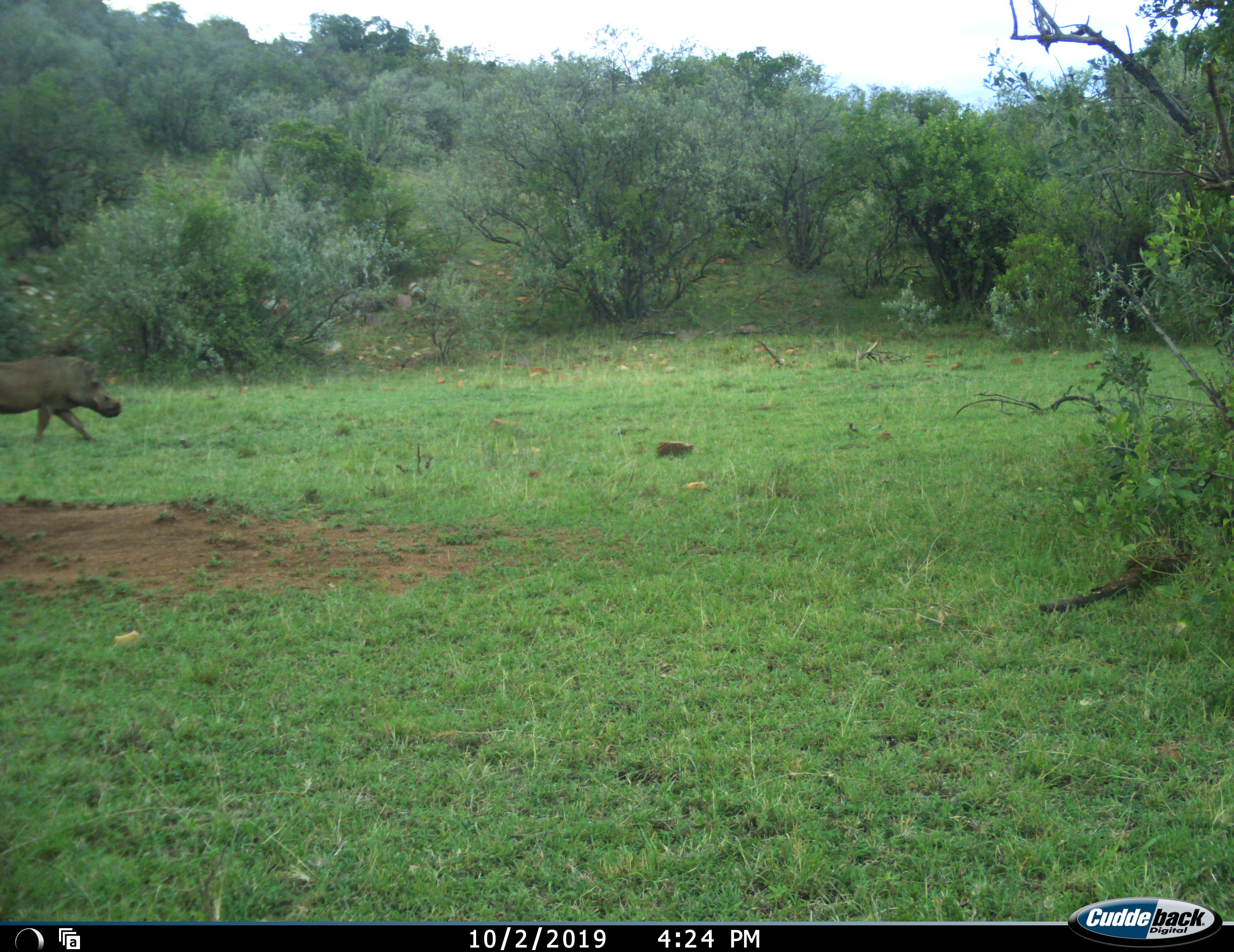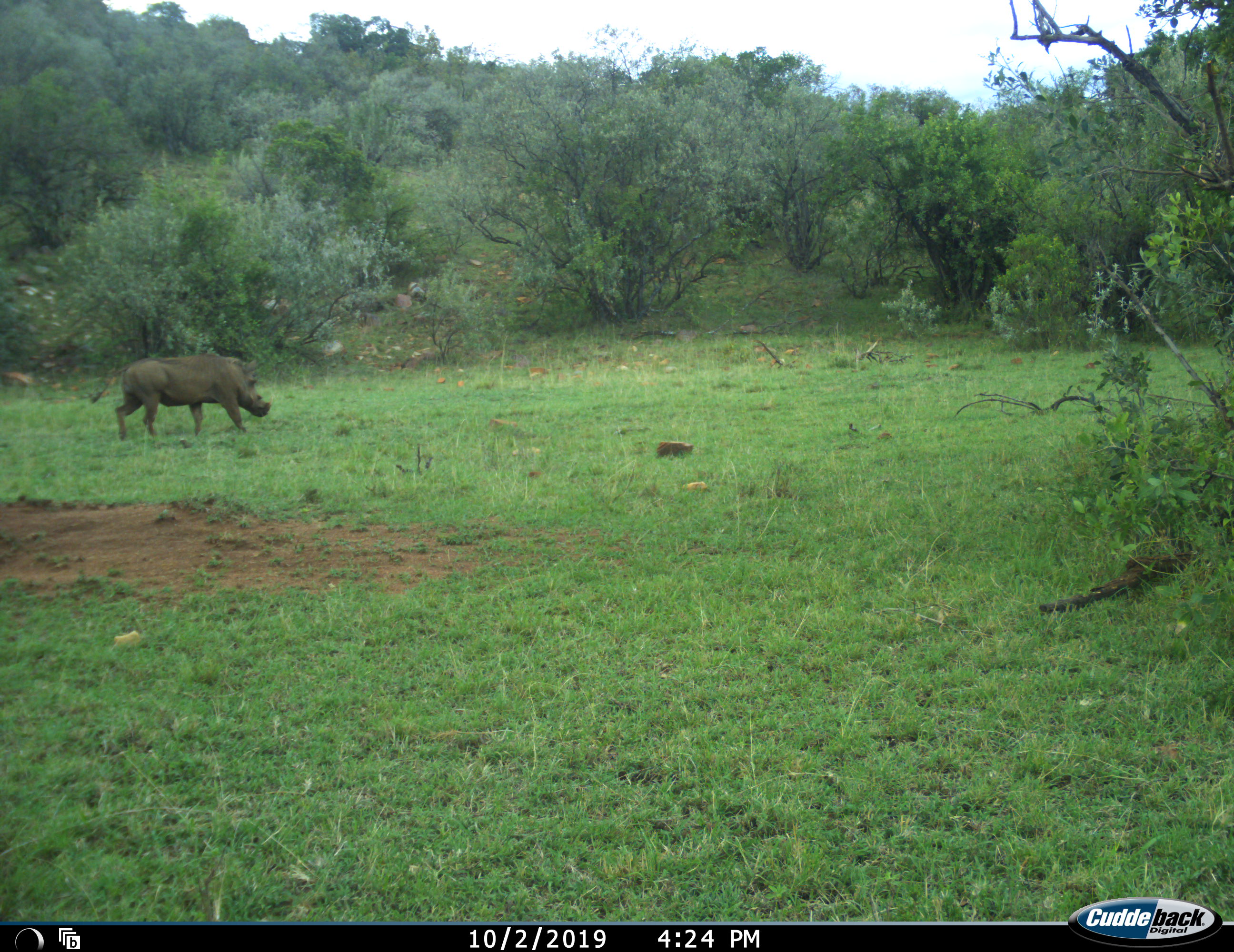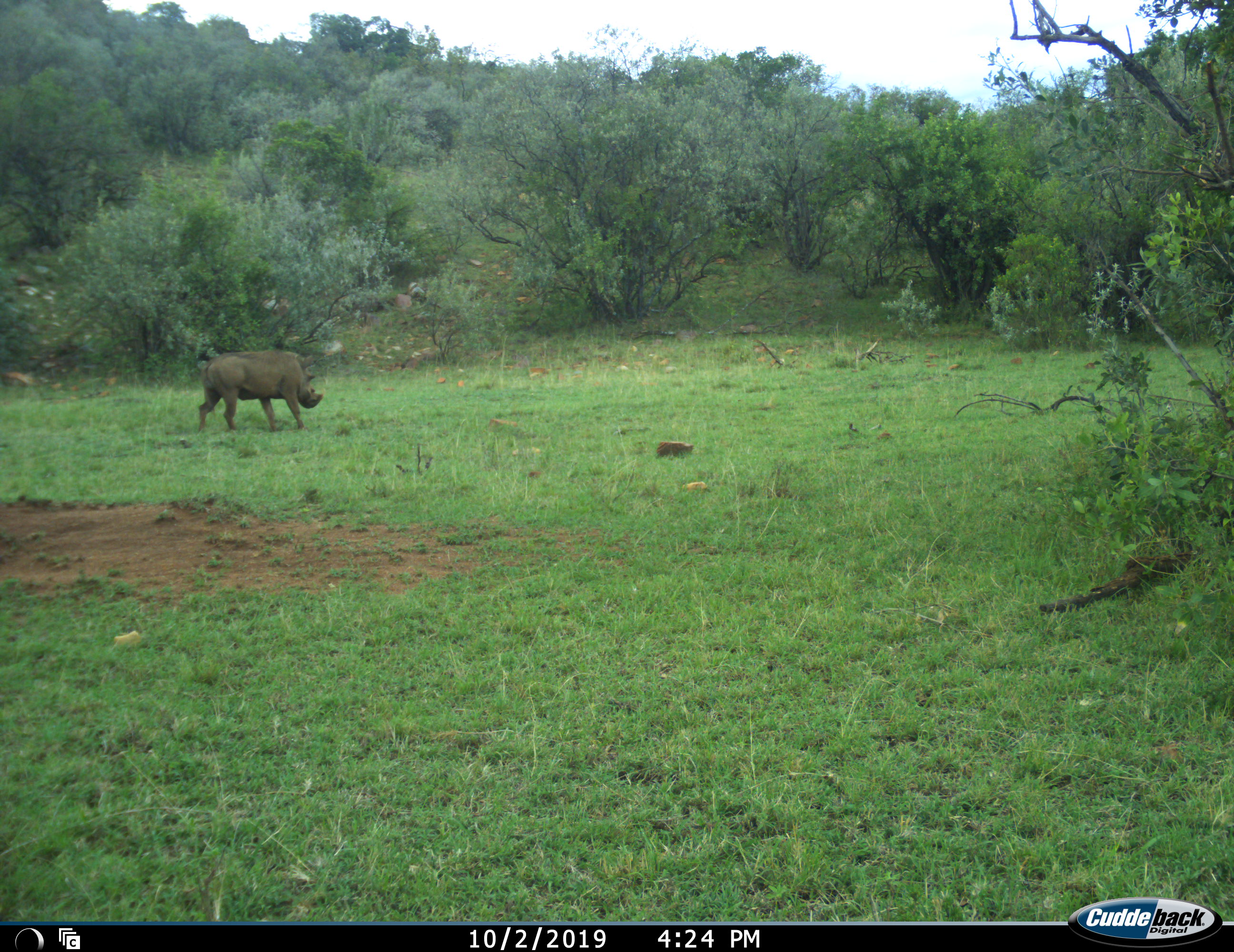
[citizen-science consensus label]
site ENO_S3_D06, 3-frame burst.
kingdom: Animalia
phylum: Chordata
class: Mammalia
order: Artiodactyla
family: Suidae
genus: Phacochoerus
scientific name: Phacochoerus africanus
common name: warthog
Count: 1.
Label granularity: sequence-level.